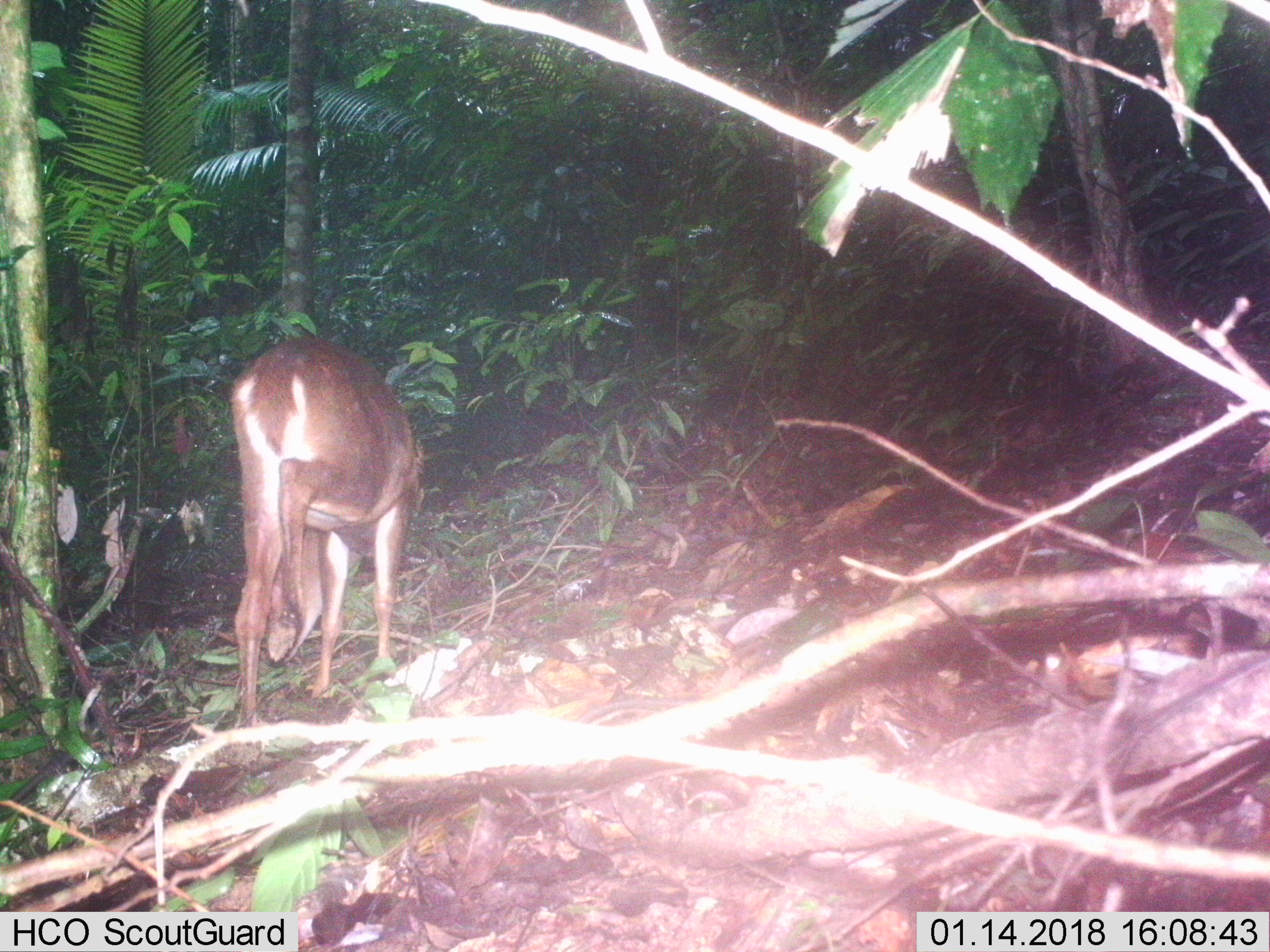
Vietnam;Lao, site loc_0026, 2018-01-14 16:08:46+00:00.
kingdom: Animalia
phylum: Chordata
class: Mammalia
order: Artiodactyla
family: Cervidae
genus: Muntiacus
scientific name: Muntiacus vuquangensis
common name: large-antlered muntjac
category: large antlered muntjac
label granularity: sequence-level